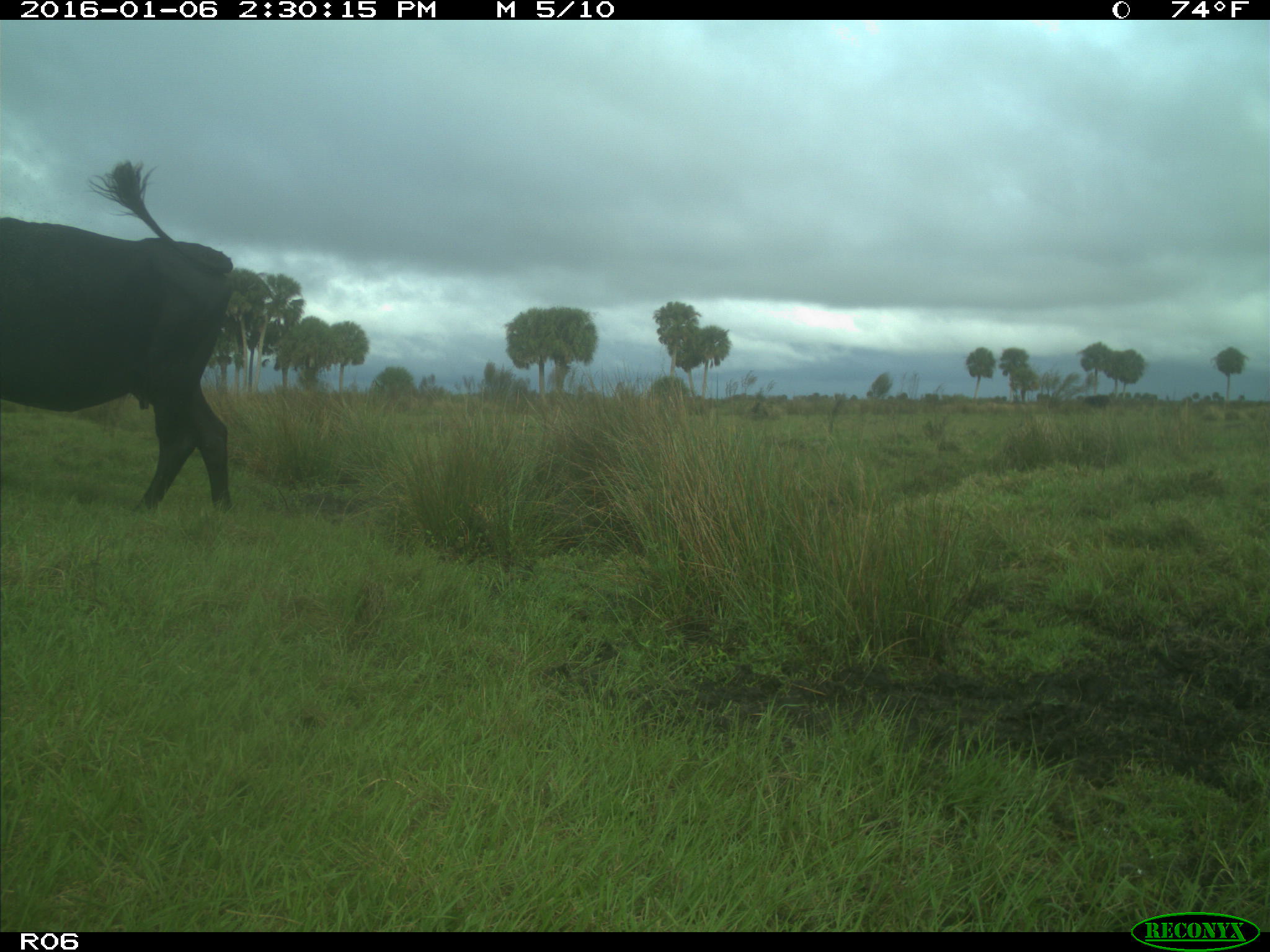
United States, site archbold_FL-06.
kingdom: Animalia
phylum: Chordata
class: Mammalia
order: Artiodactyla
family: Bovidae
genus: Bos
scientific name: Bos taurus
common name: domestic cow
Bos taurus (domestic cow).